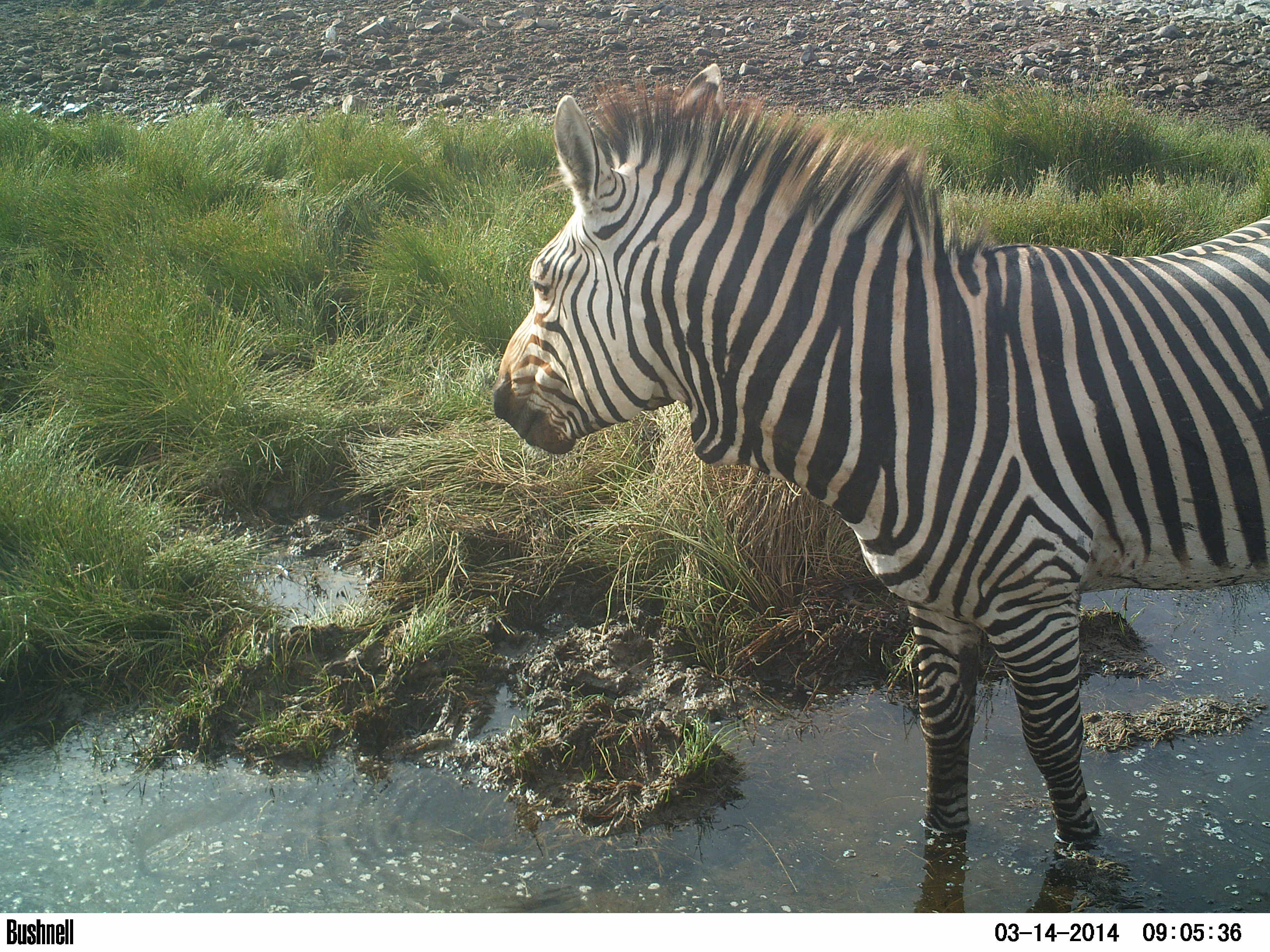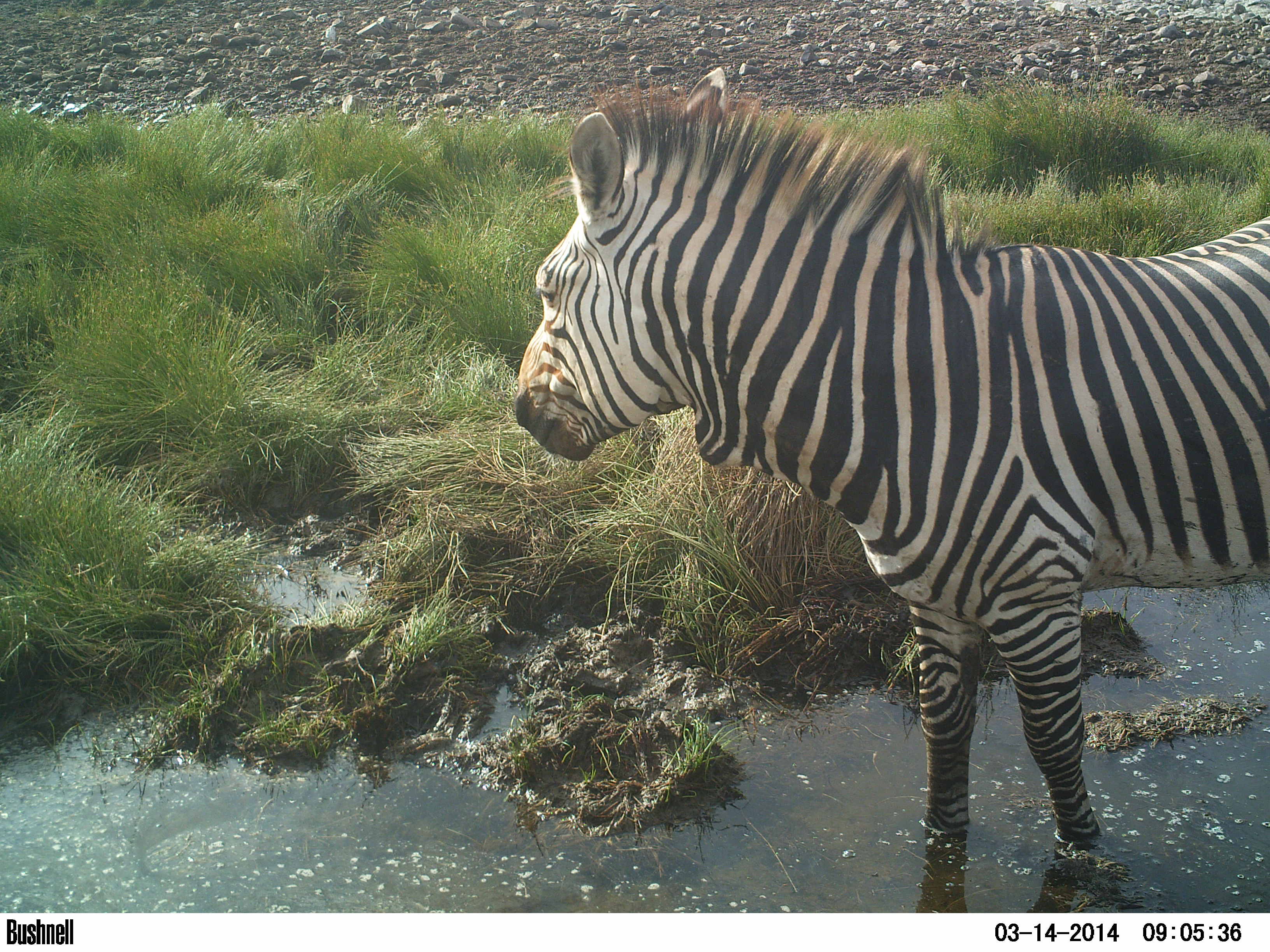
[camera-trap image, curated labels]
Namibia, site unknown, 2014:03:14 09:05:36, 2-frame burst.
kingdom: Animalia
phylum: Chordata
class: Mammalia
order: Perissodactyla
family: Equidae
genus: Equus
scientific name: Equus zebra hartmannae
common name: hartmann's mountain zebra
Equus zebra hartmannae (hartmann's mountain zebra).